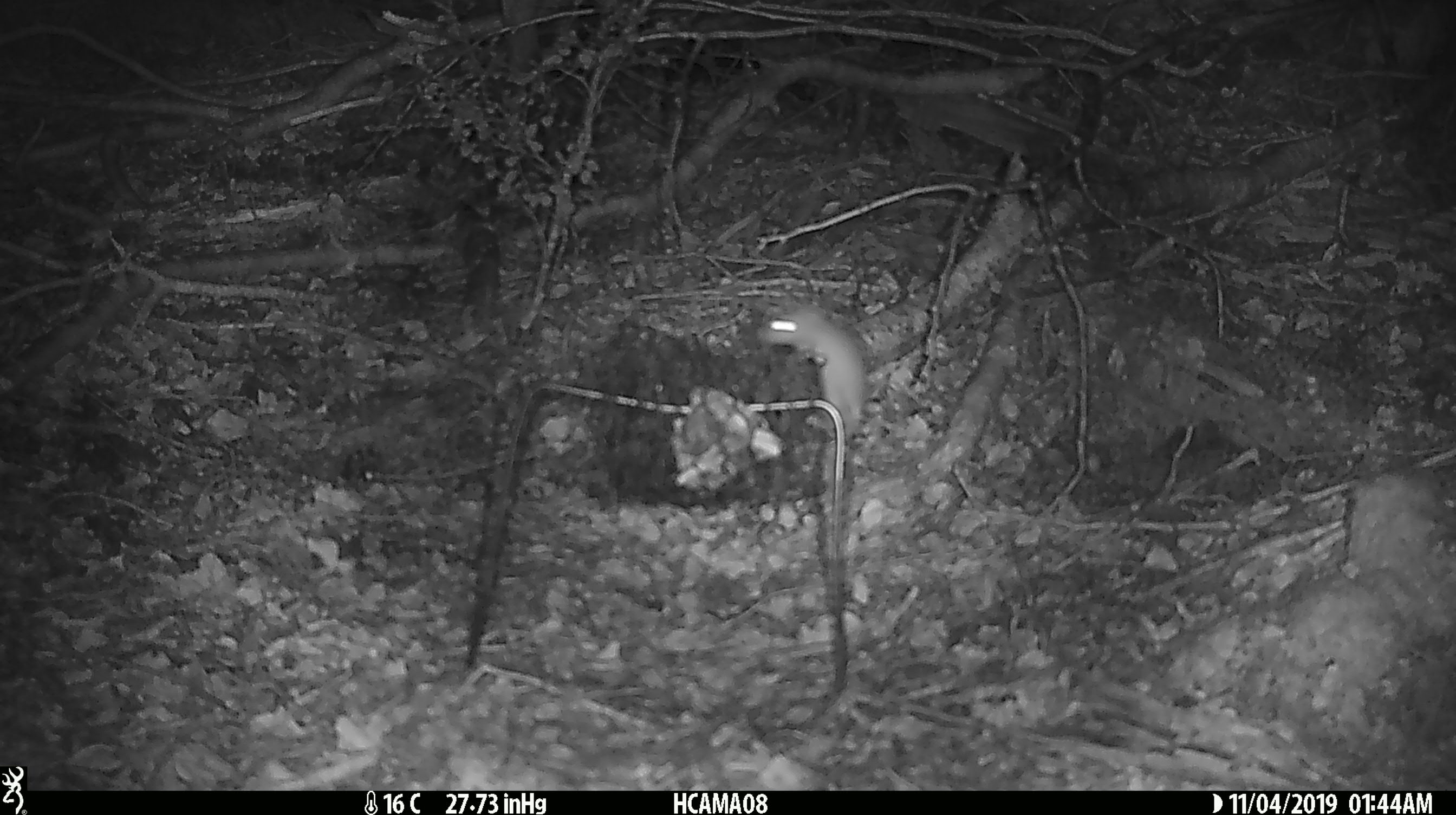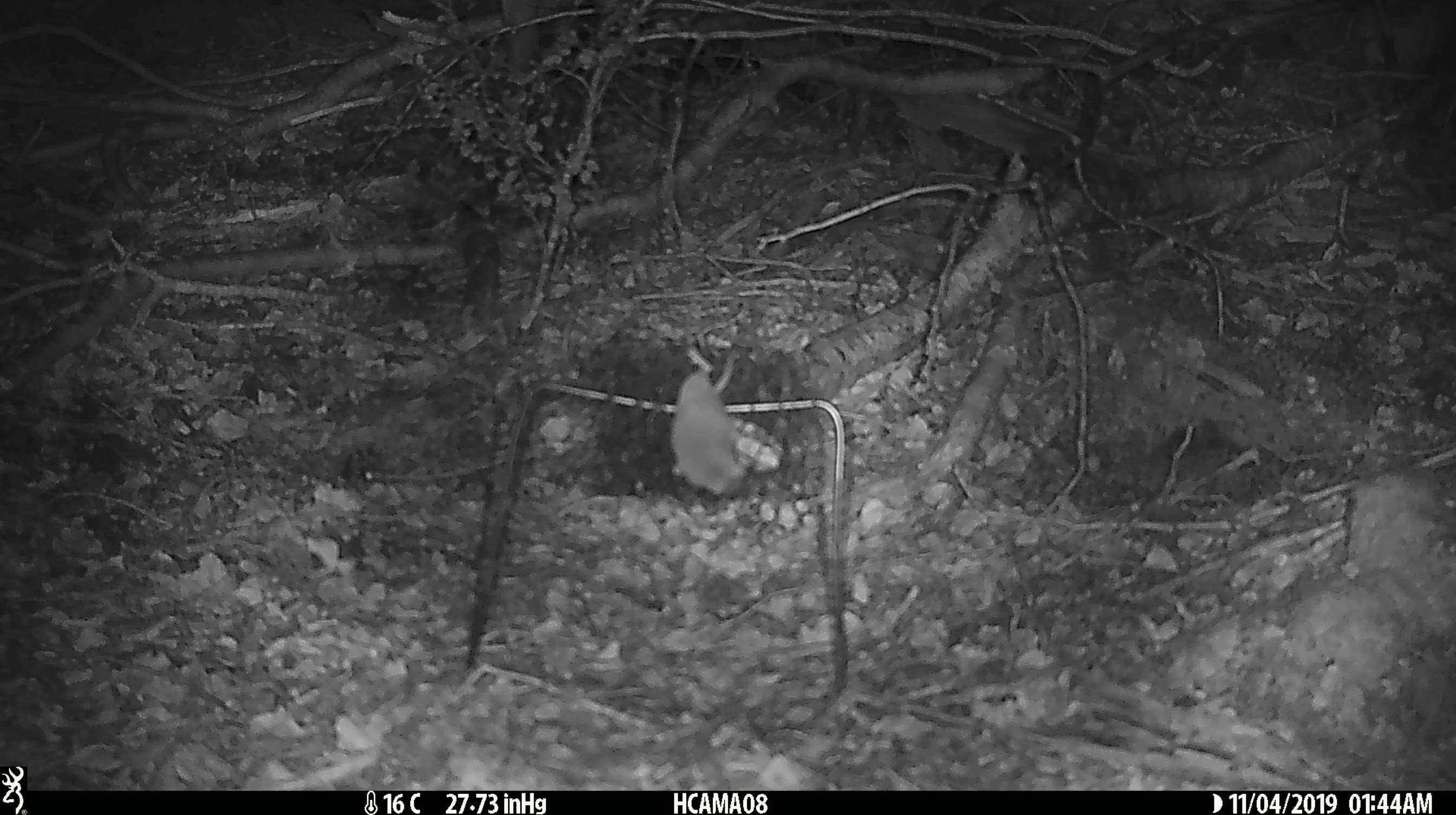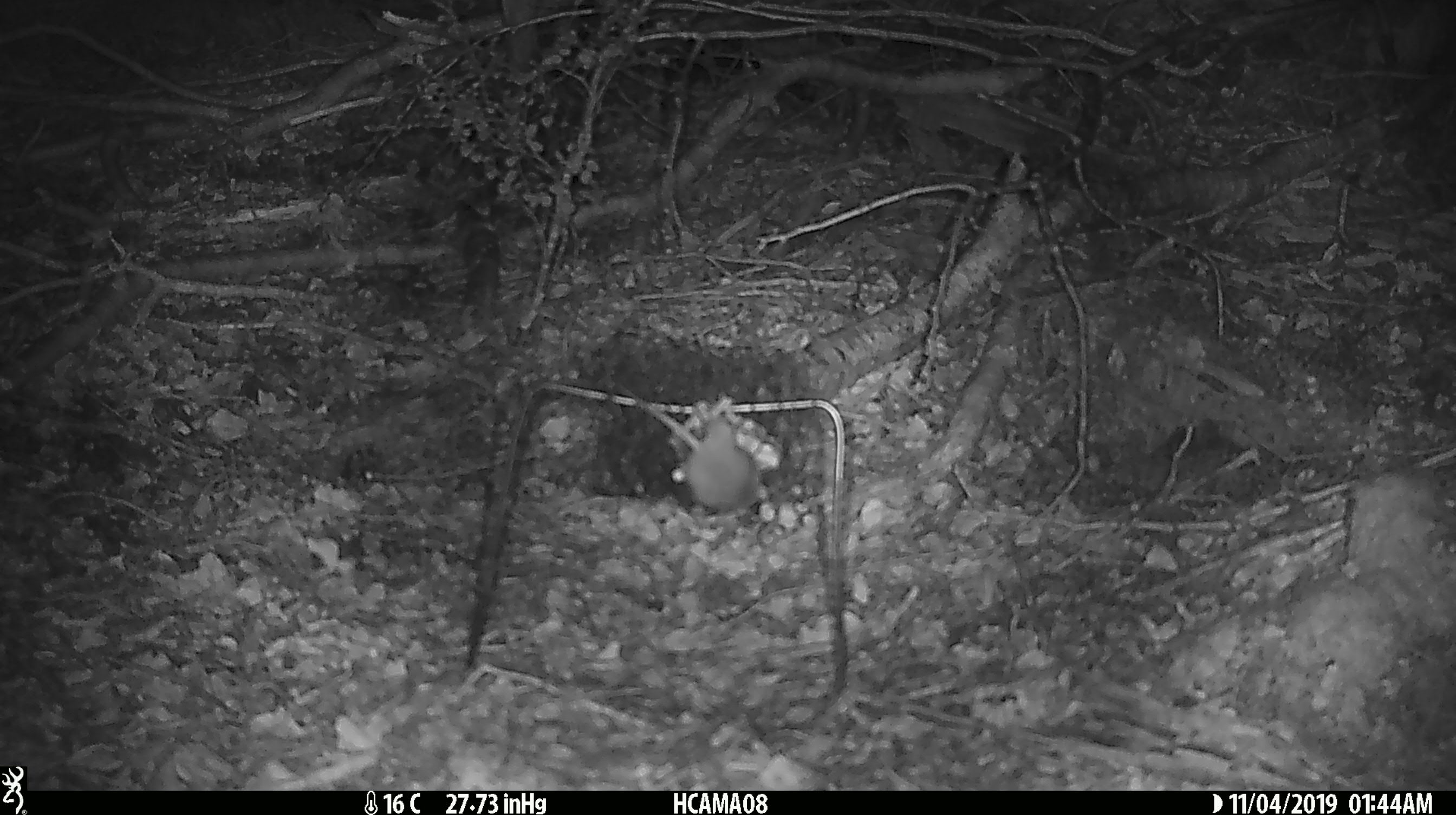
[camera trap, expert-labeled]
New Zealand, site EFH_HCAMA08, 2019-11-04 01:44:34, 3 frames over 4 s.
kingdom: Animalia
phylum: Chordata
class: Mammalia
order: Rodentia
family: Muridae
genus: Mus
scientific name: Mus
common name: mouse